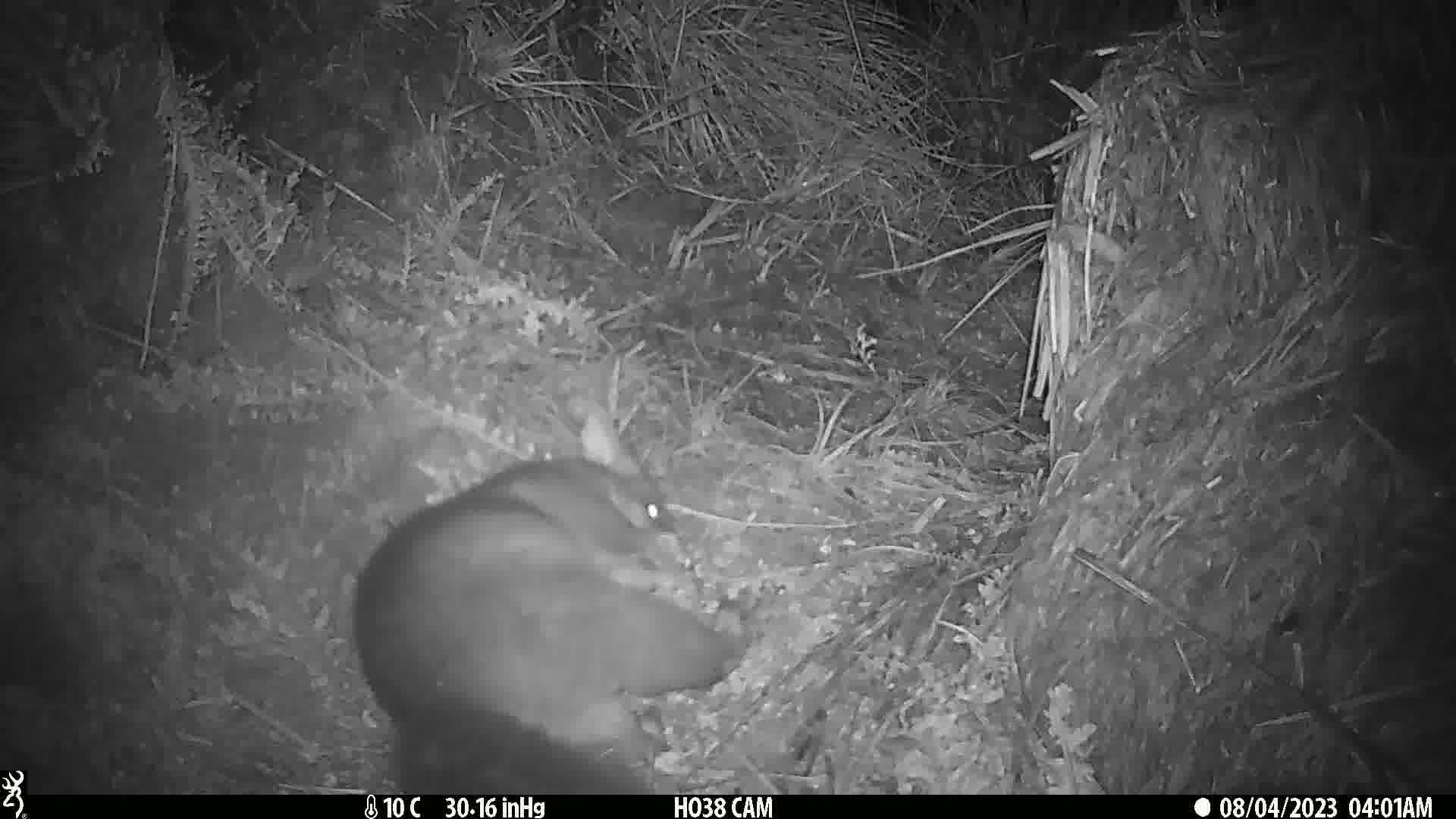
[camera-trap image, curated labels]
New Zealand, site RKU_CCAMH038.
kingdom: Animalia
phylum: Chordata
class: Mammalia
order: Diprotodontia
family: Phalangeridae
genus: Trichosurus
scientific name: Trichosurus vulpecula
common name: common brushtail possum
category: possum